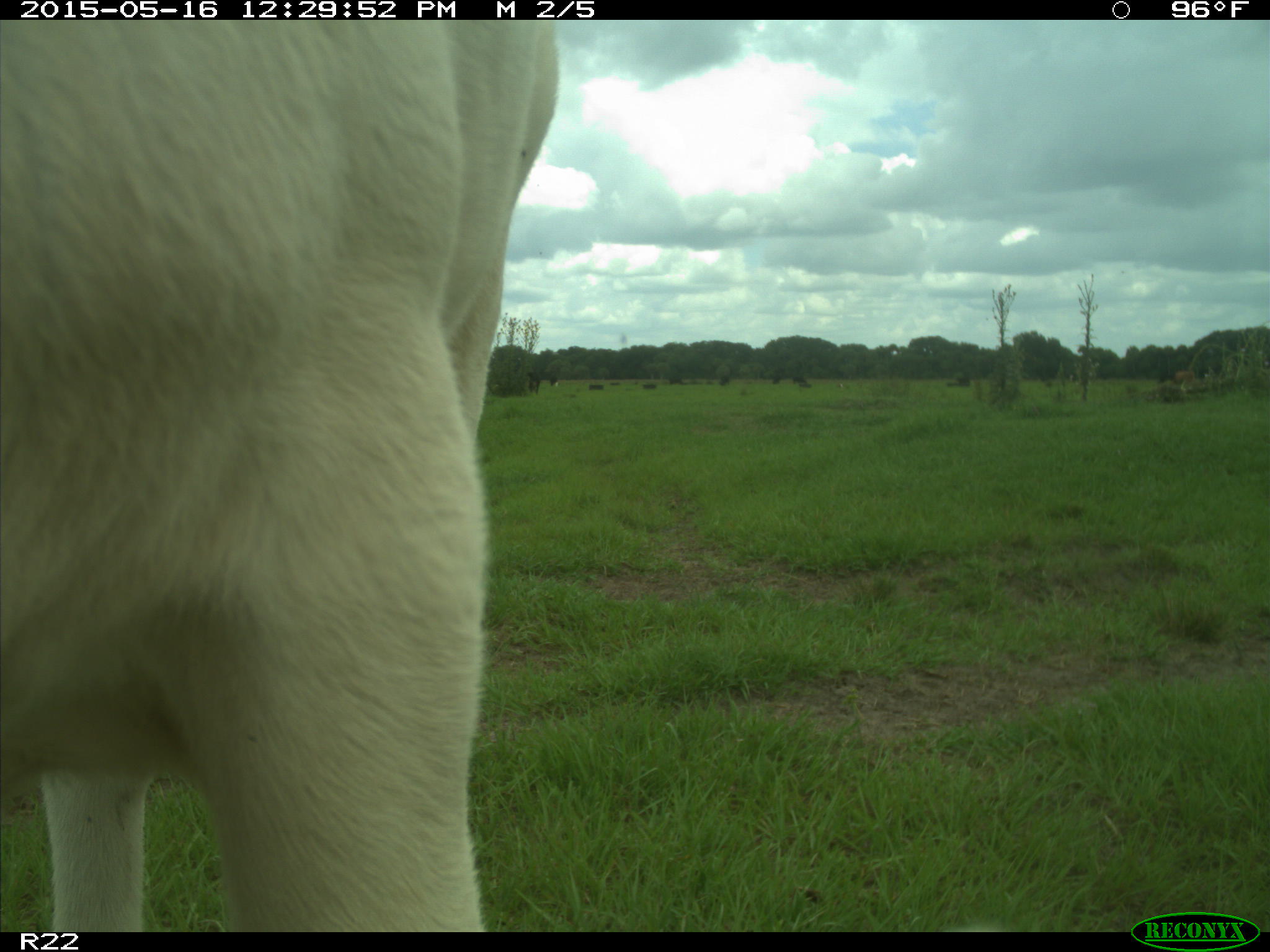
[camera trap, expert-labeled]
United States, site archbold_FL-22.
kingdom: Animalia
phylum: Chordata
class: Mammalia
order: Artiodactyla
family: Bovidae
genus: Bos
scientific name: Bos taurus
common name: domestic cow